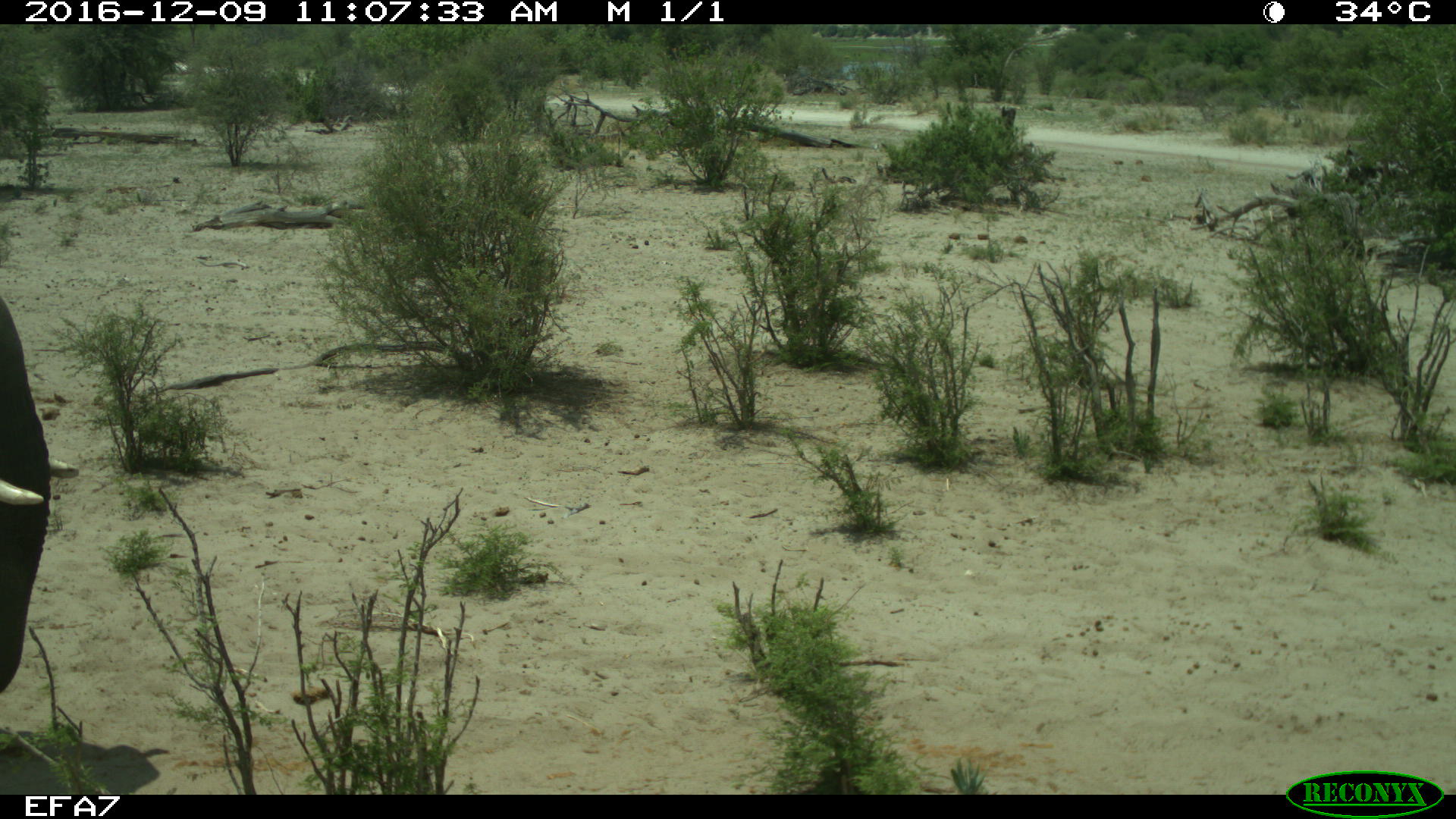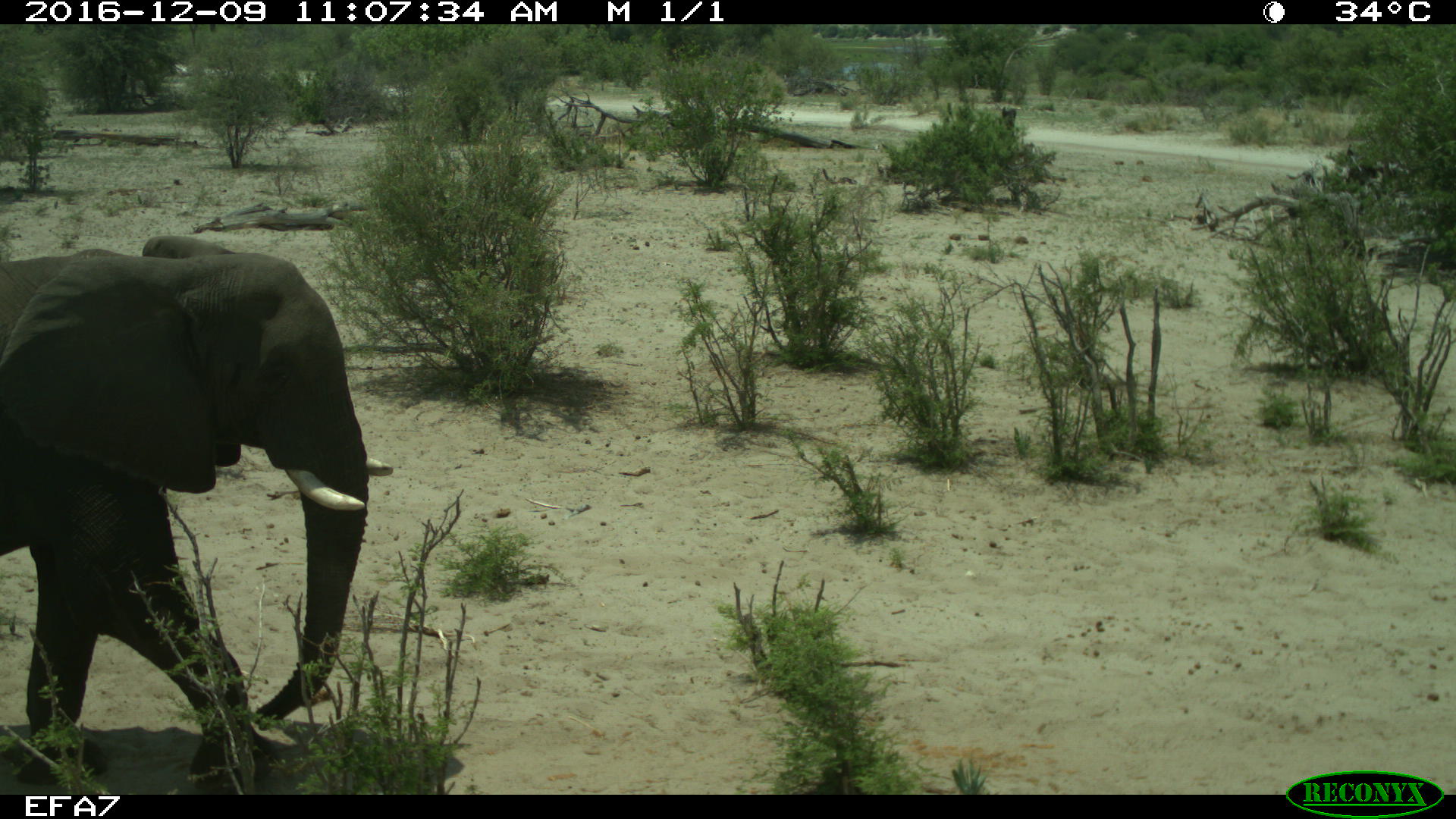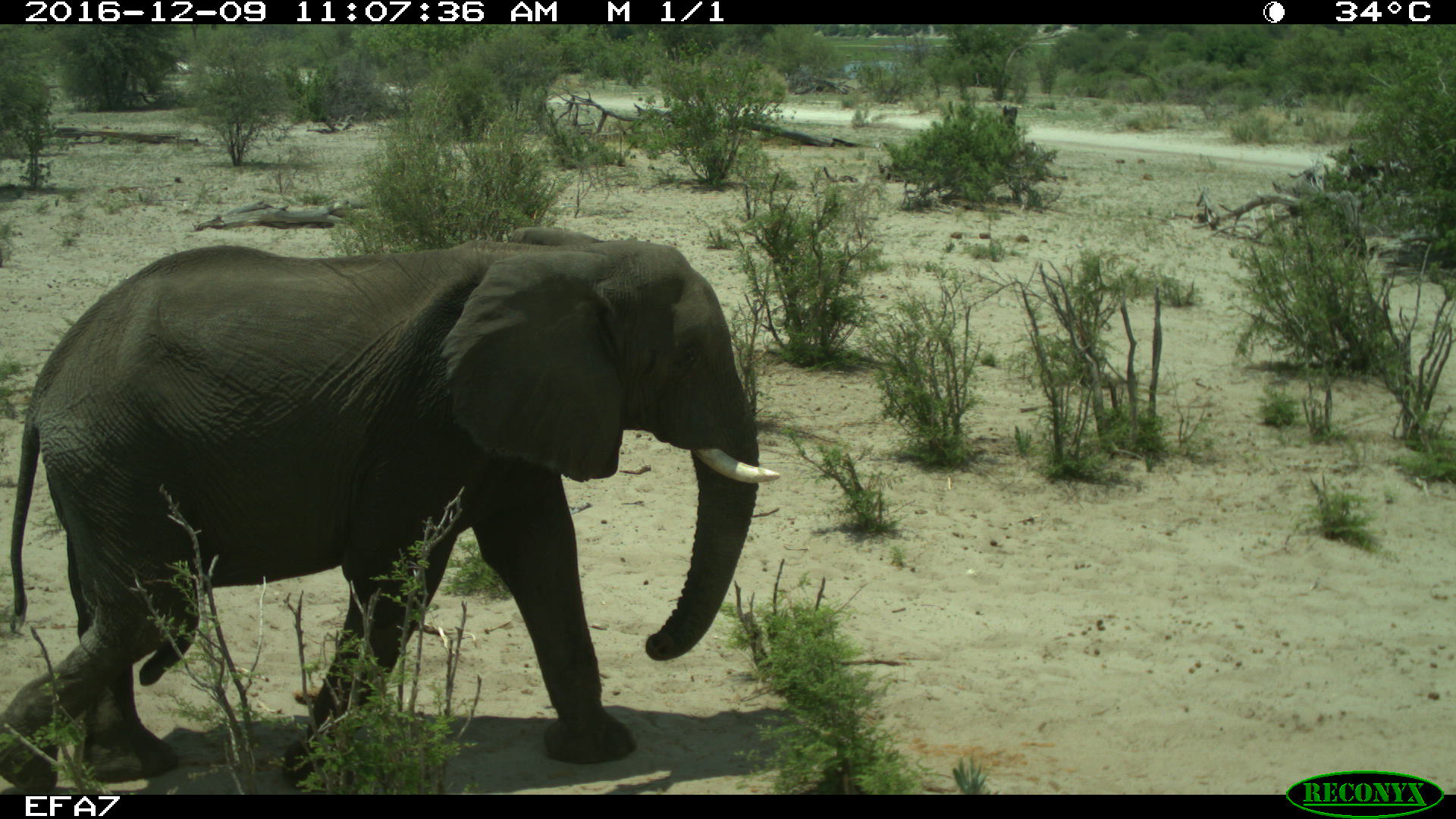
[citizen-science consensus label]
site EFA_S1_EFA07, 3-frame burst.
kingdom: Animalia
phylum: Chordata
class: Mammalia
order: Proboscidea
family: Elephantidae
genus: Loxodonta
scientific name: Loxodonta africana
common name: african bush elephant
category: elephant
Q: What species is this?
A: Elephant (african bush elephant) (Loxodonta africana).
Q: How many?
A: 1.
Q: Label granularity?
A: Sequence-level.